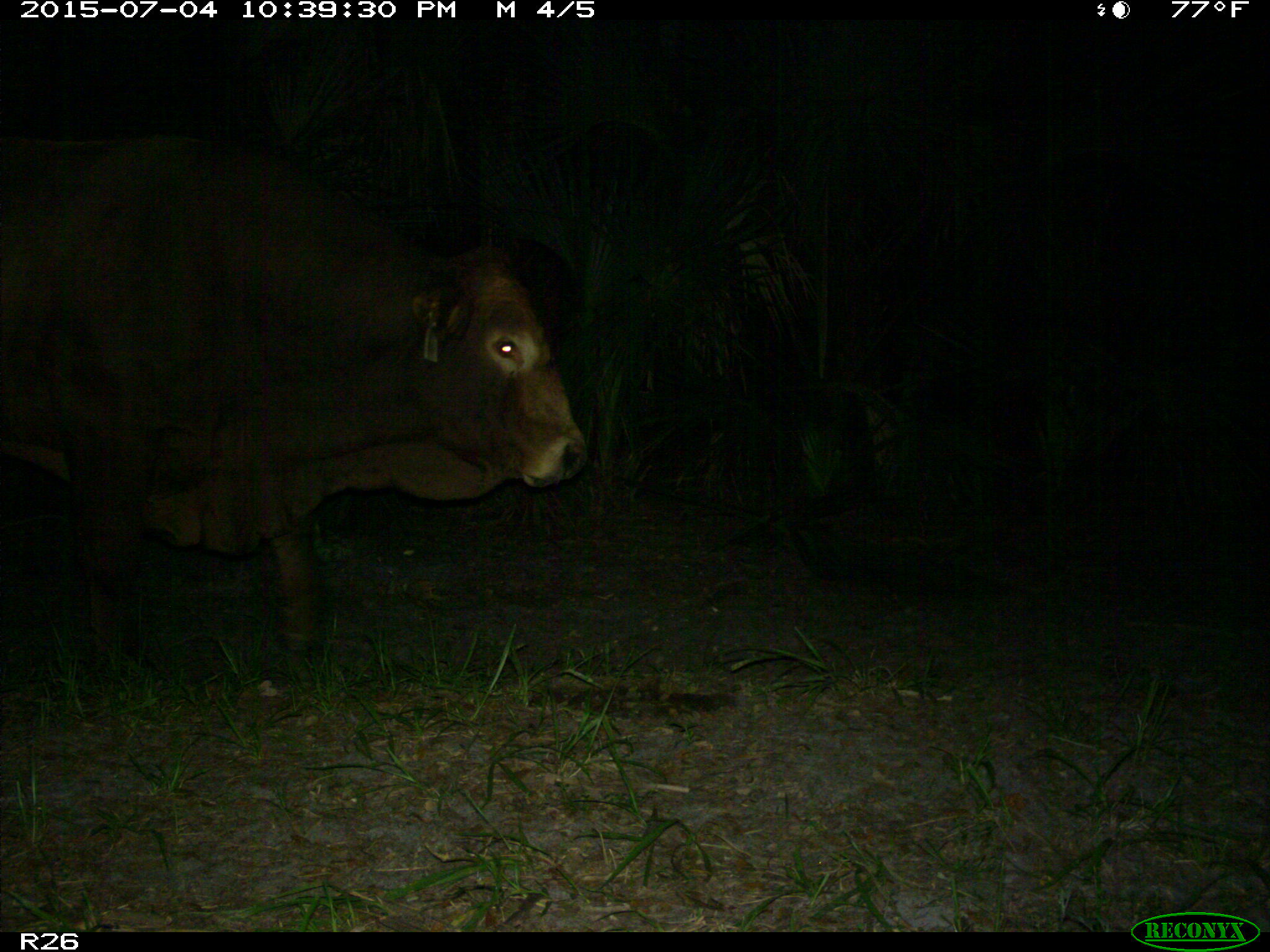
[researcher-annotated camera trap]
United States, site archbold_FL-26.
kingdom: Animalia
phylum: Chordata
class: Mammalia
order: Artiodactyla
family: Bovidae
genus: Bos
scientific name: Bos taurus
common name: domestic cow